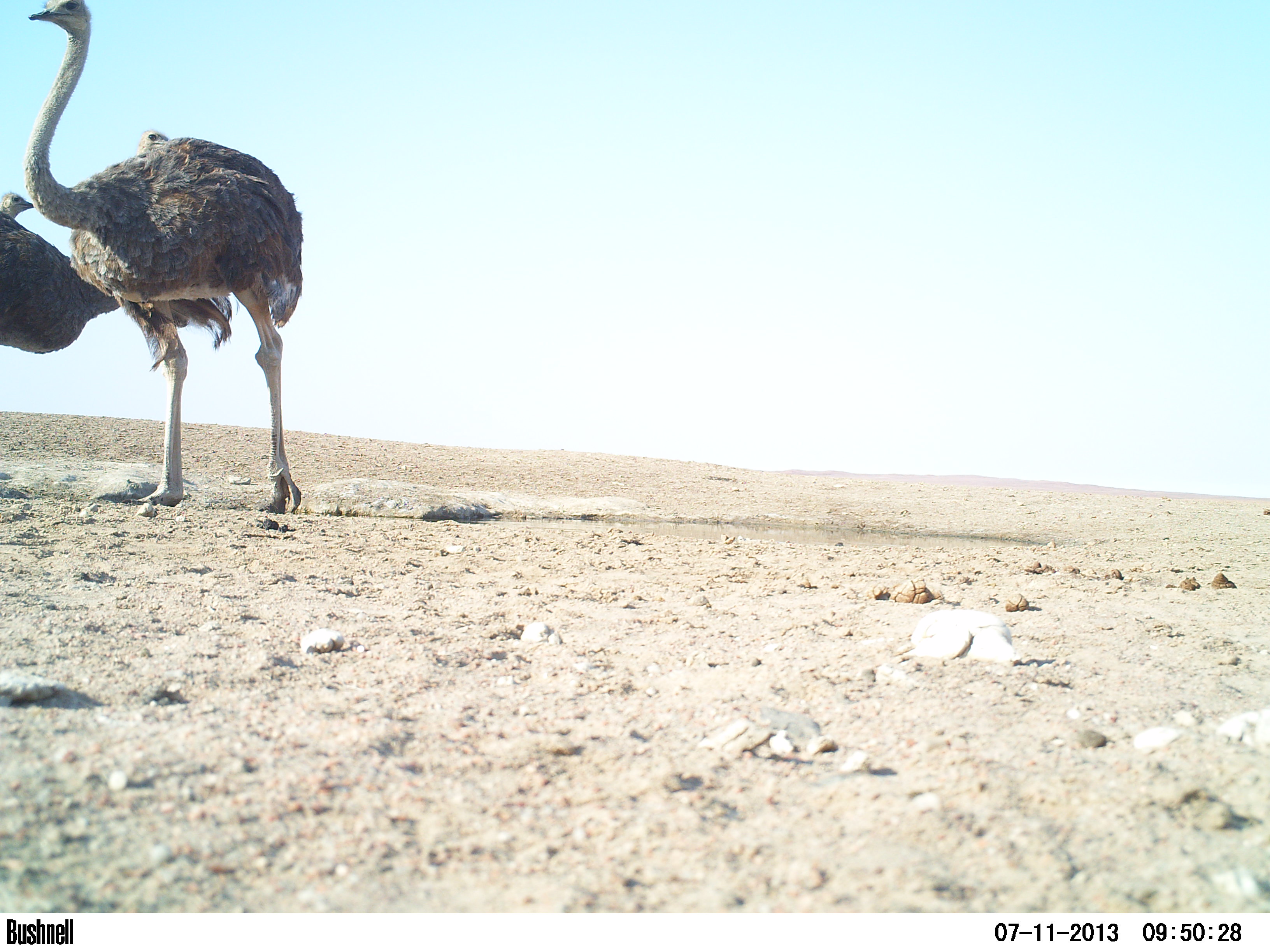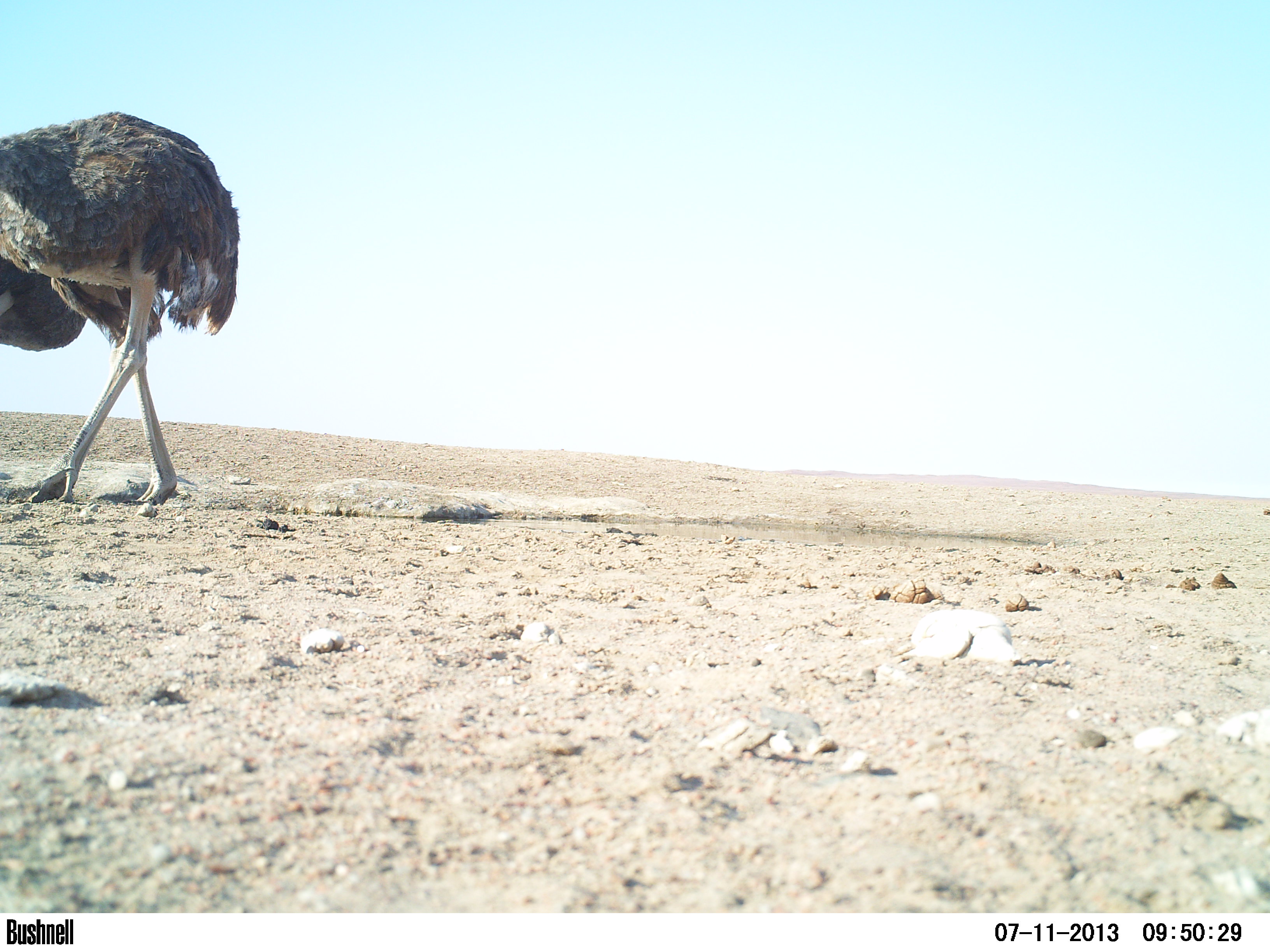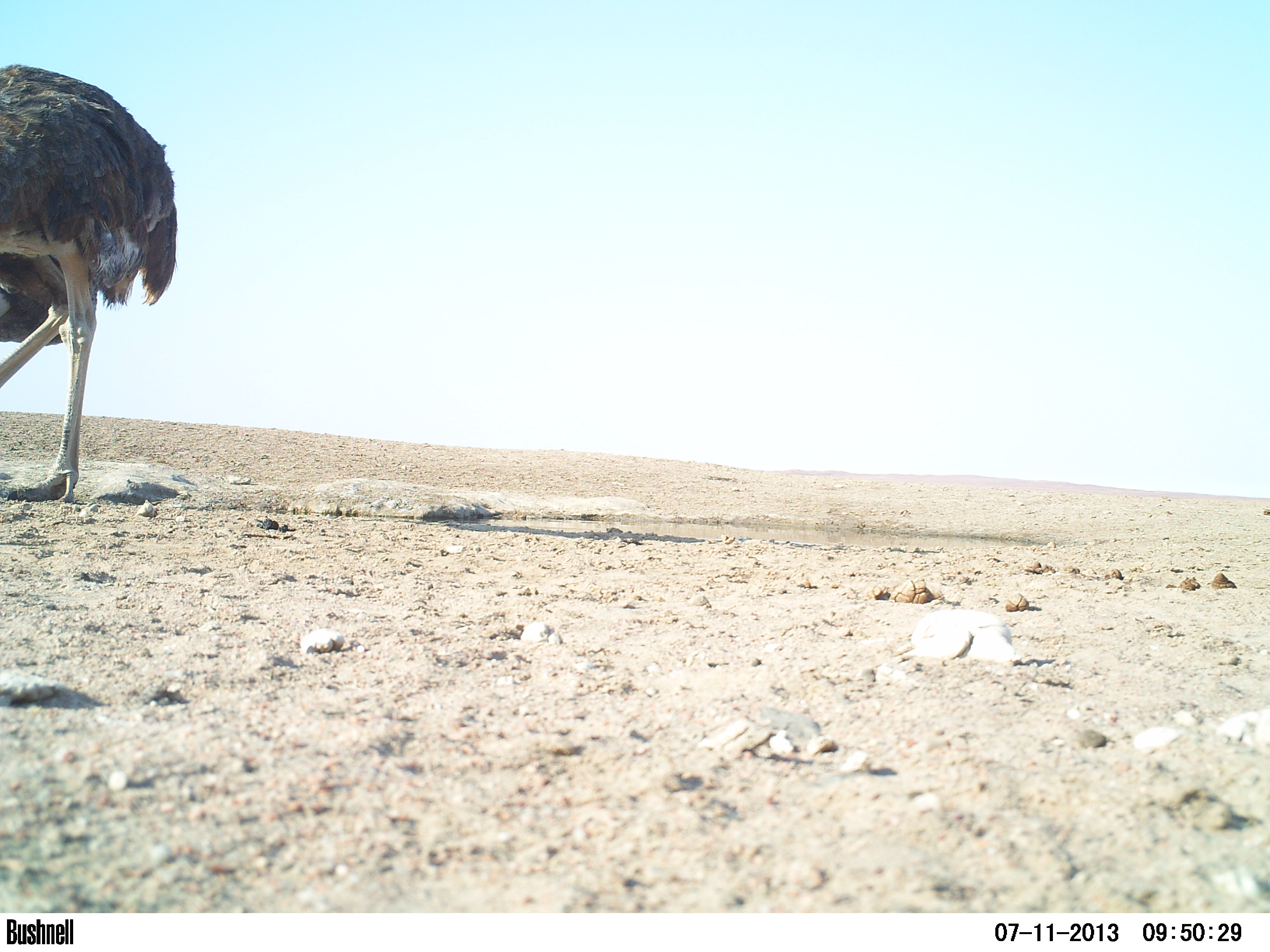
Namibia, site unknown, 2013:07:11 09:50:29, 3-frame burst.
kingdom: Animalia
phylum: Chordata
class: Aves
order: Struthioniformes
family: Struthionidae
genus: Struthio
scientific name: Struthio camelus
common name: common ostrich